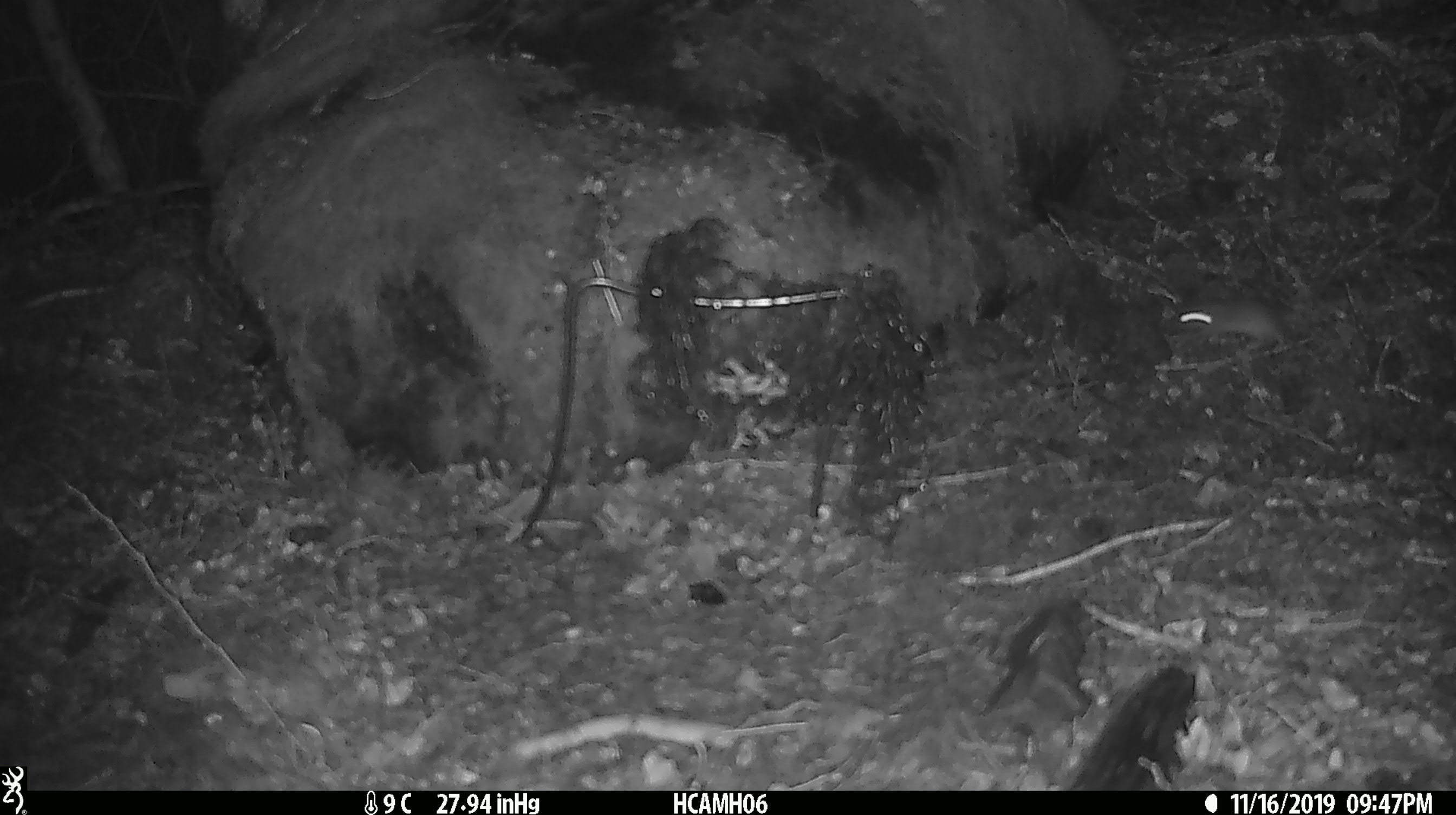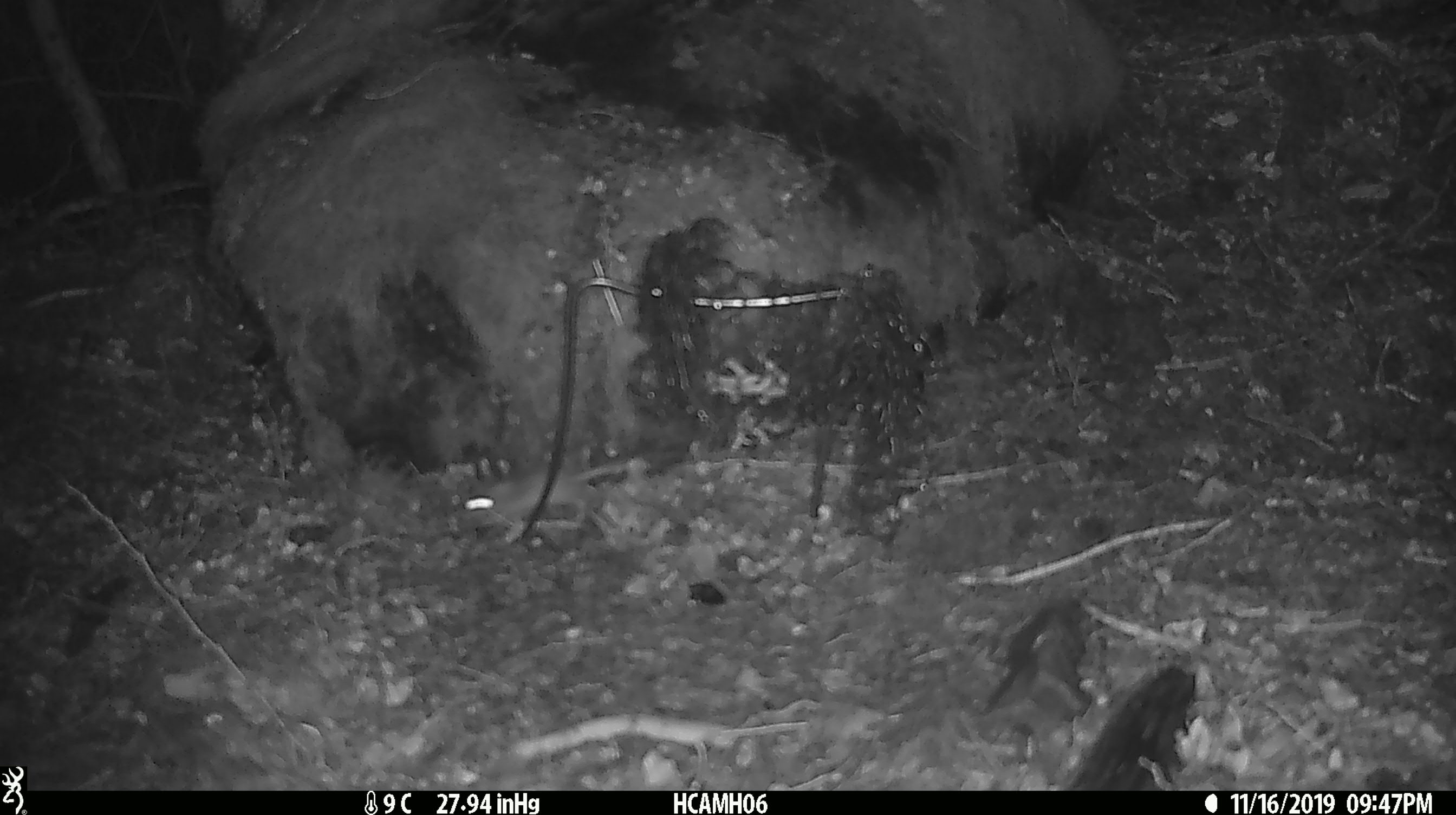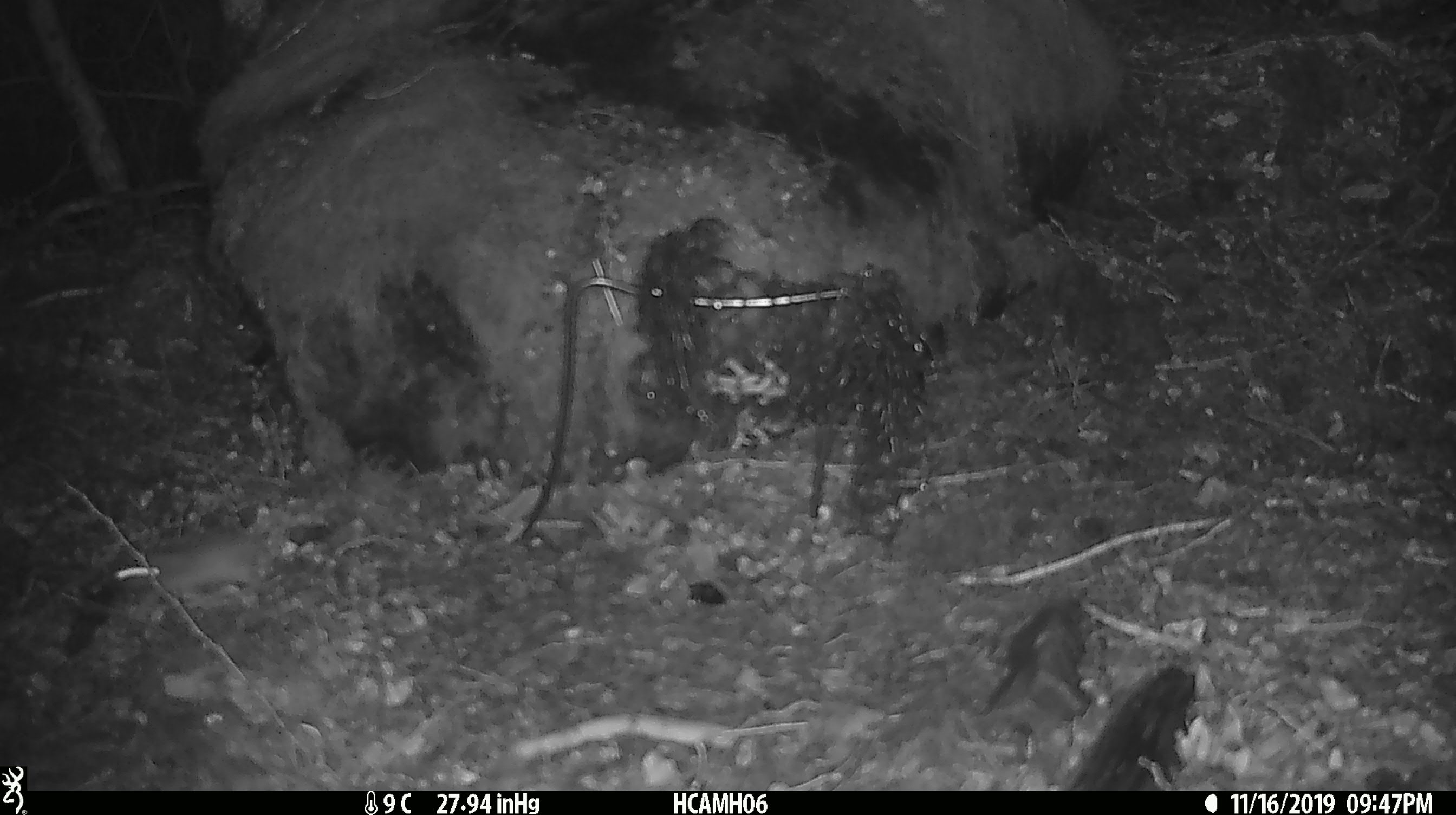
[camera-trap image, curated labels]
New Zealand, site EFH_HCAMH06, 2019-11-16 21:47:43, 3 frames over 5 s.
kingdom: Animalia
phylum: Chordata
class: Mammalia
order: Rodentia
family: Muridae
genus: Mus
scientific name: Mus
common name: mouse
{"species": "mouse (Mus)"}